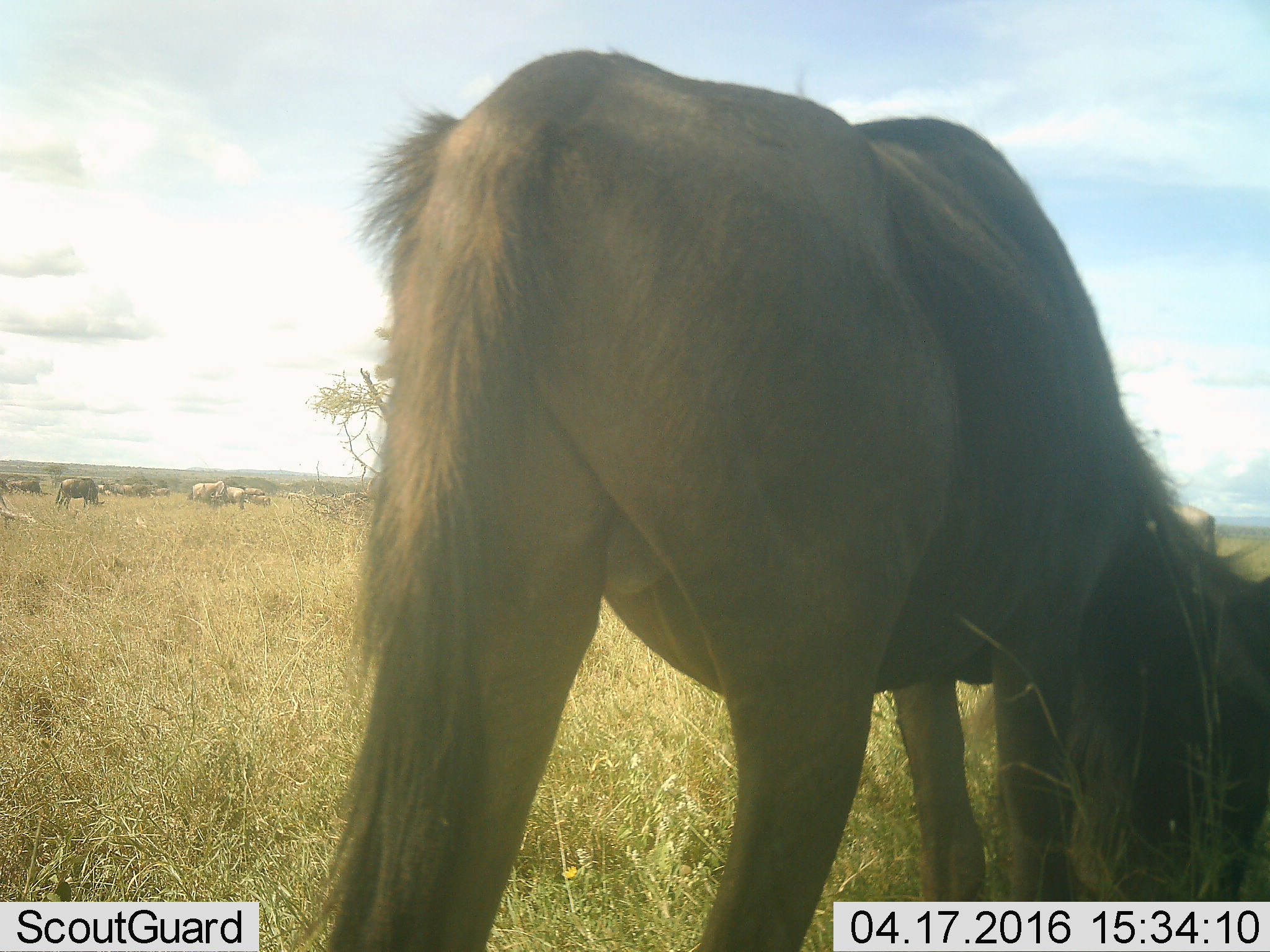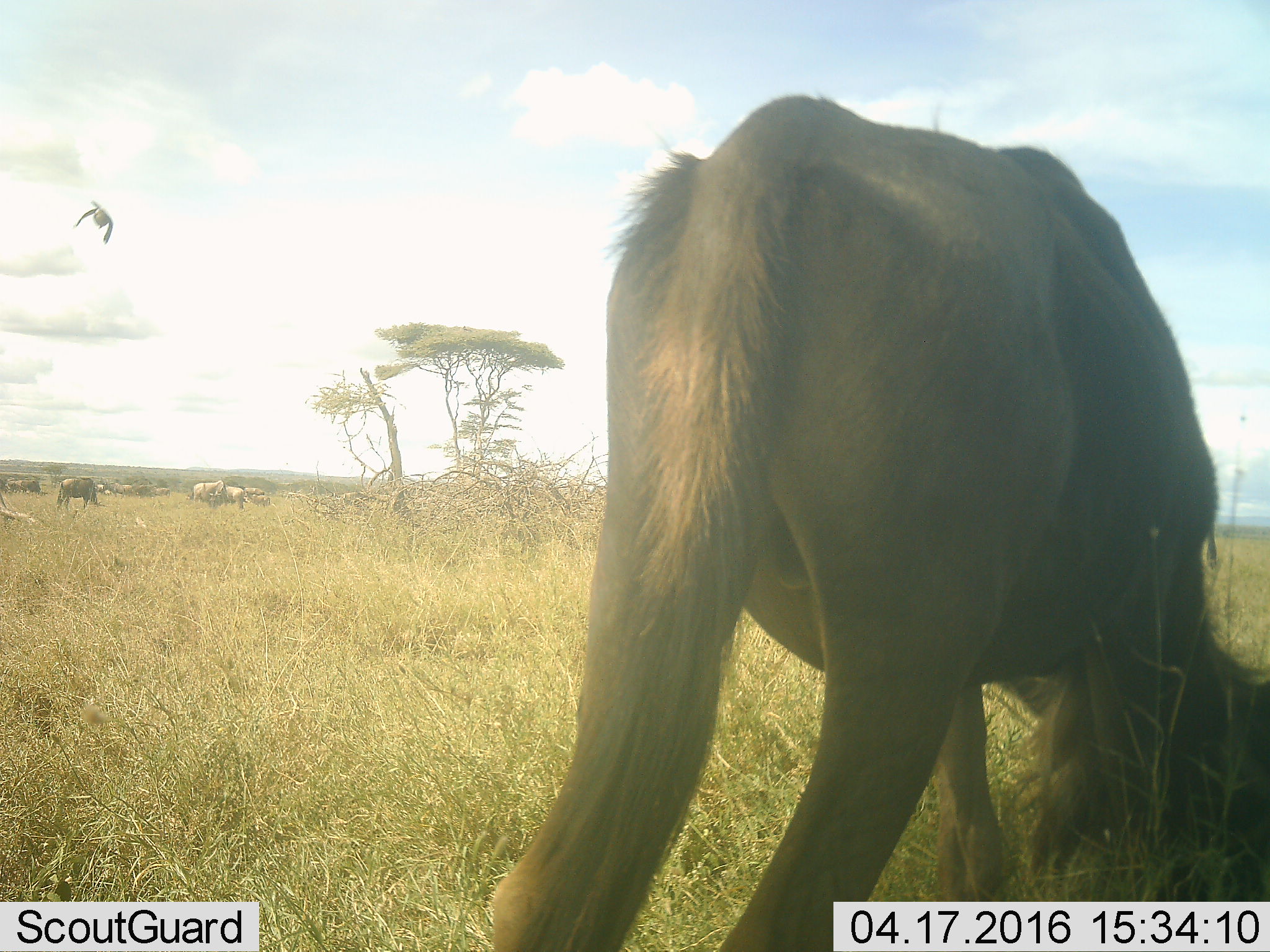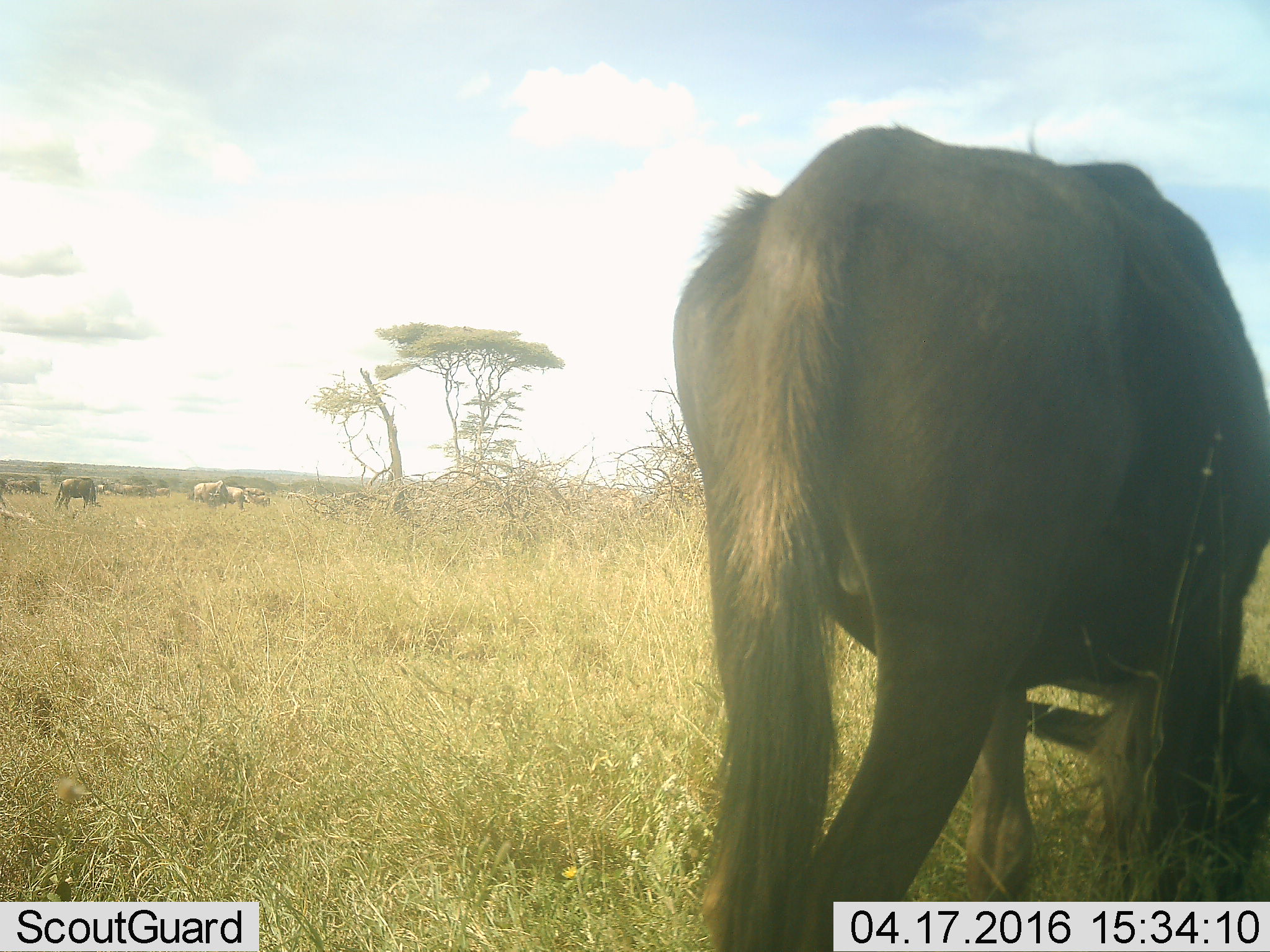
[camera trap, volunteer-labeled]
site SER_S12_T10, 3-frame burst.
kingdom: Animalia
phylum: Chordata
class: Mammalia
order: Artiodactyla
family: Bovidae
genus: Connochaetes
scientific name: Connochaetes taurinus taurinus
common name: blue wildebeest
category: wildebeestblue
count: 11-50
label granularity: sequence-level